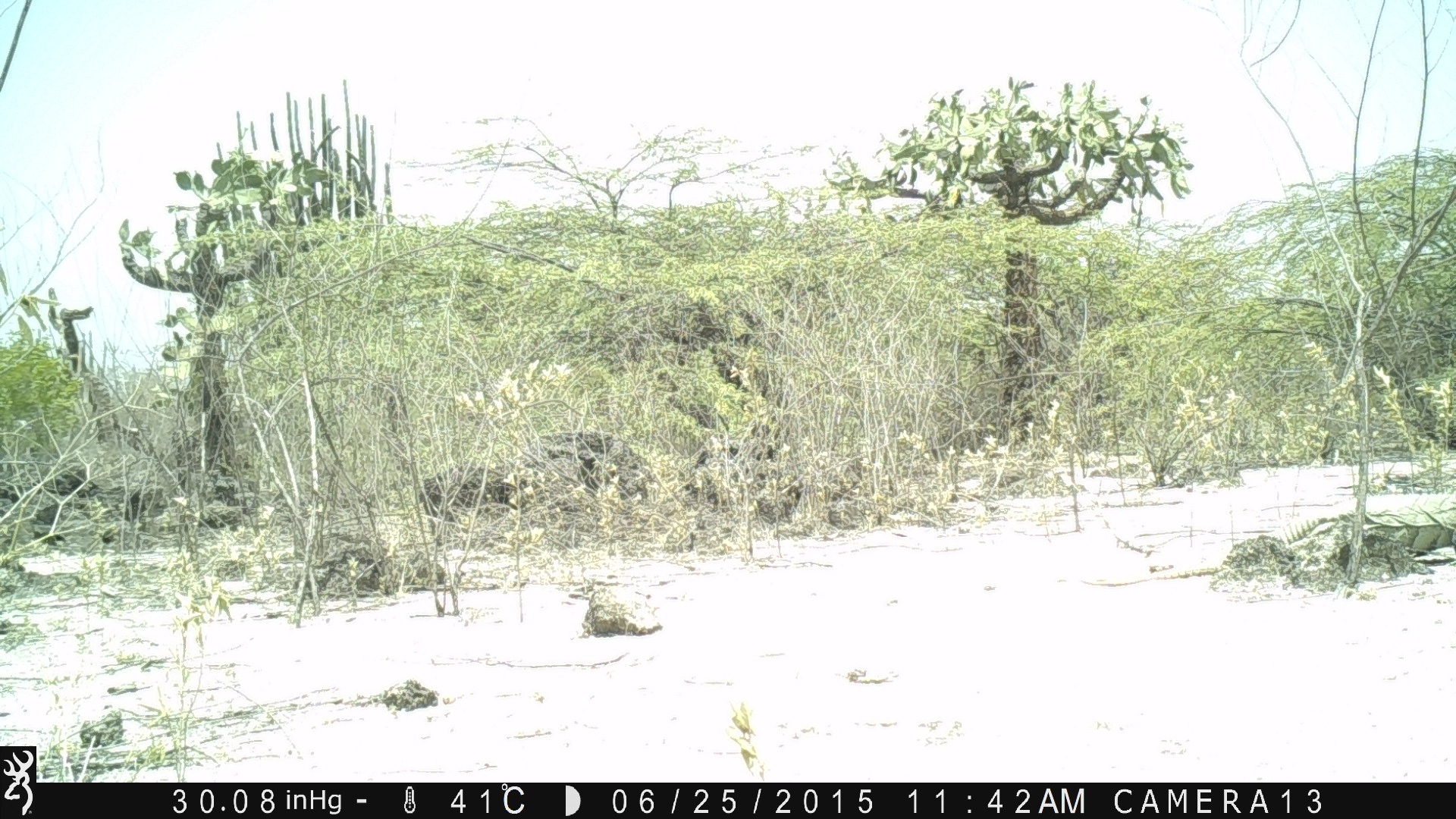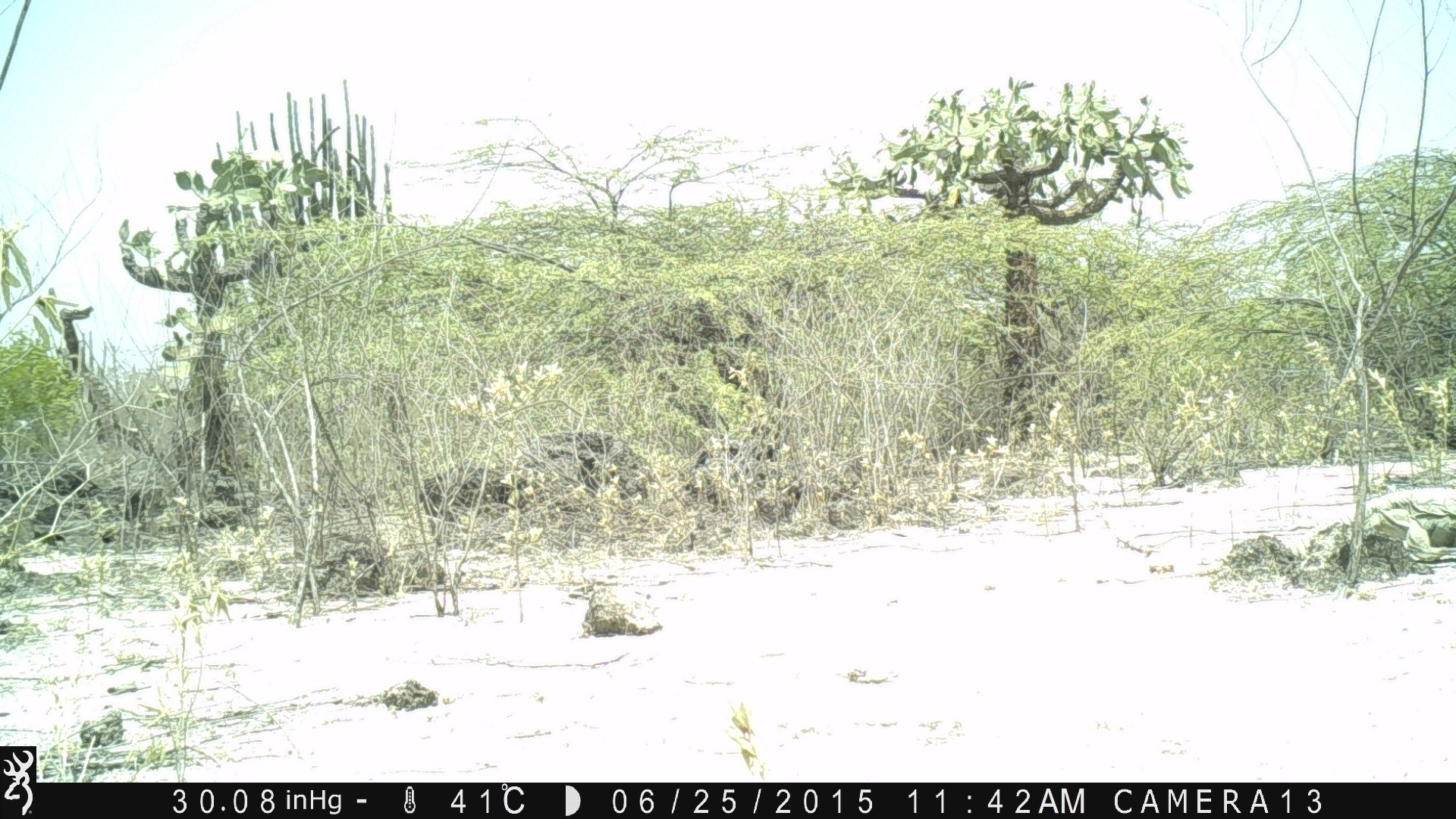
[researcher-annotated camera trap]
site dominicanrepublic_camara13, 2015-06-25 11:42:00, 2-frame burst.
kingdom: Animalia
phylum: Chordata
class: Reptilia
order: Squamata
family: Iguanidae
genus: Iguana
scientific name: Iguana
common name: typical iguanas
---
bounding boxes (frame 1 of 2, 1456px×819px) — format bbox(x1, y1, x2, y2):
iguana: bbox(1075, 496, 1456, 588)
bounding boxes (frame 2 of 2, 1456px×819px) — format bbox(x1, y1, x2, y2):
iguana: bbox(1308, 489, 1456, 564)